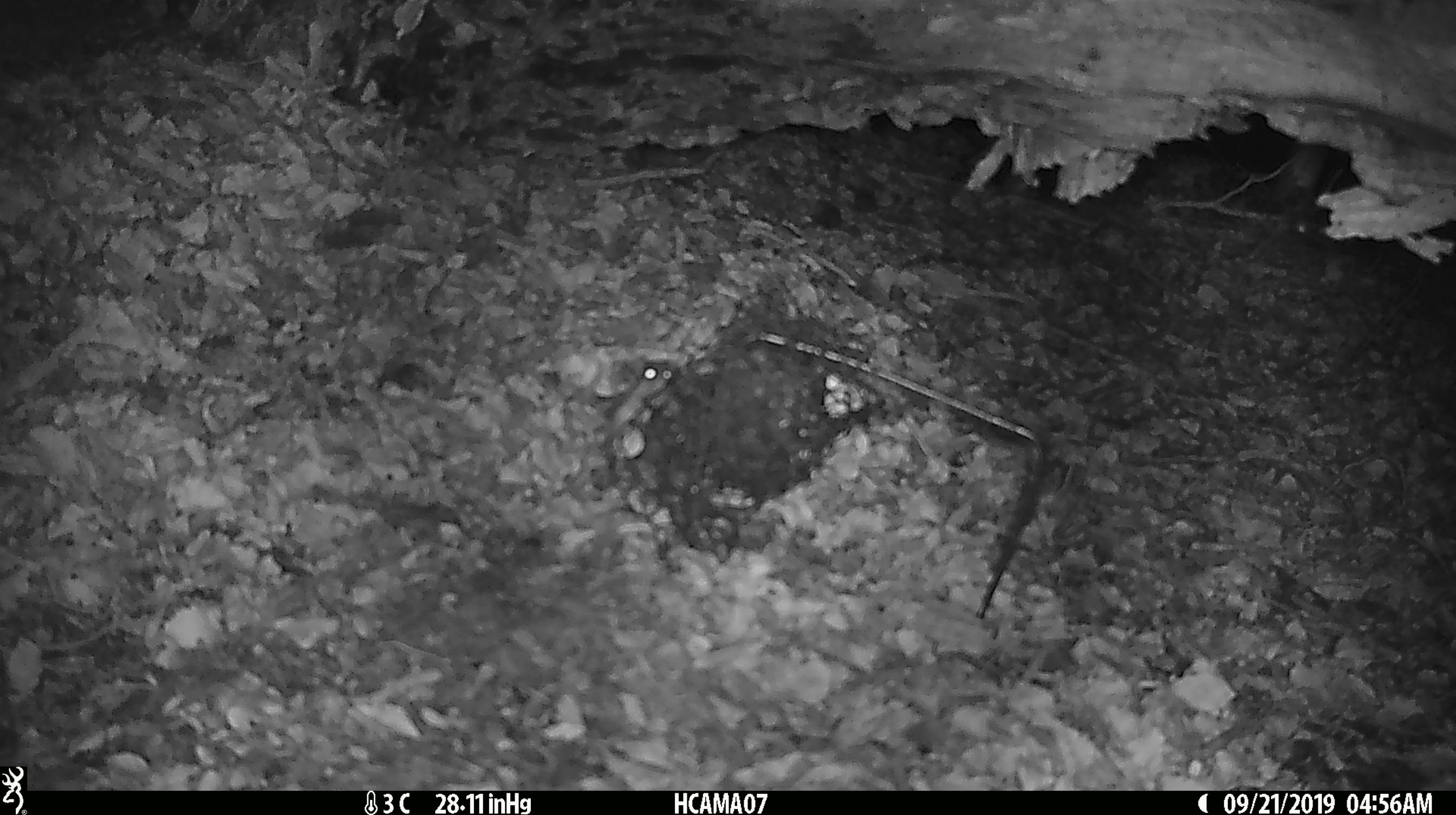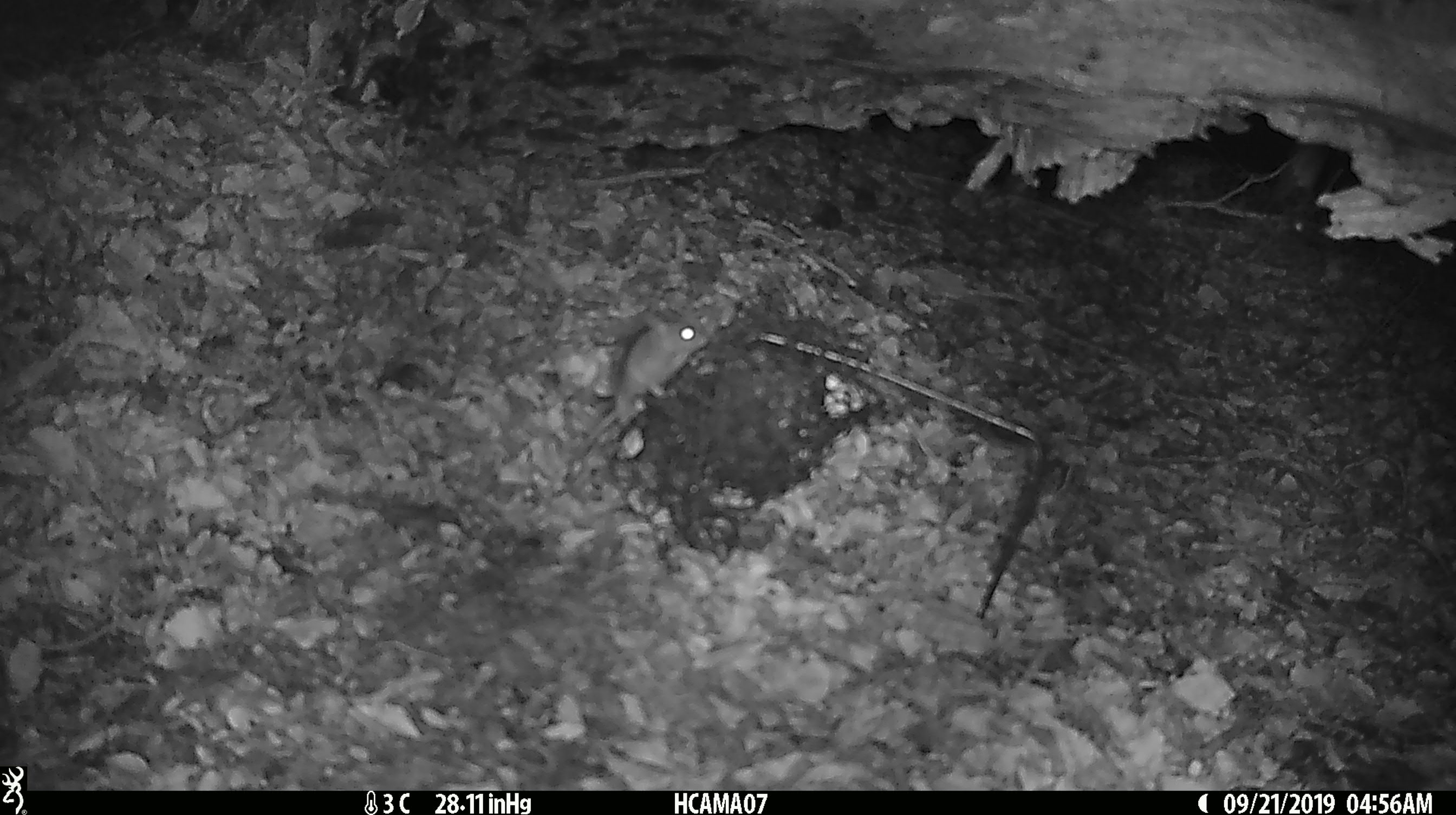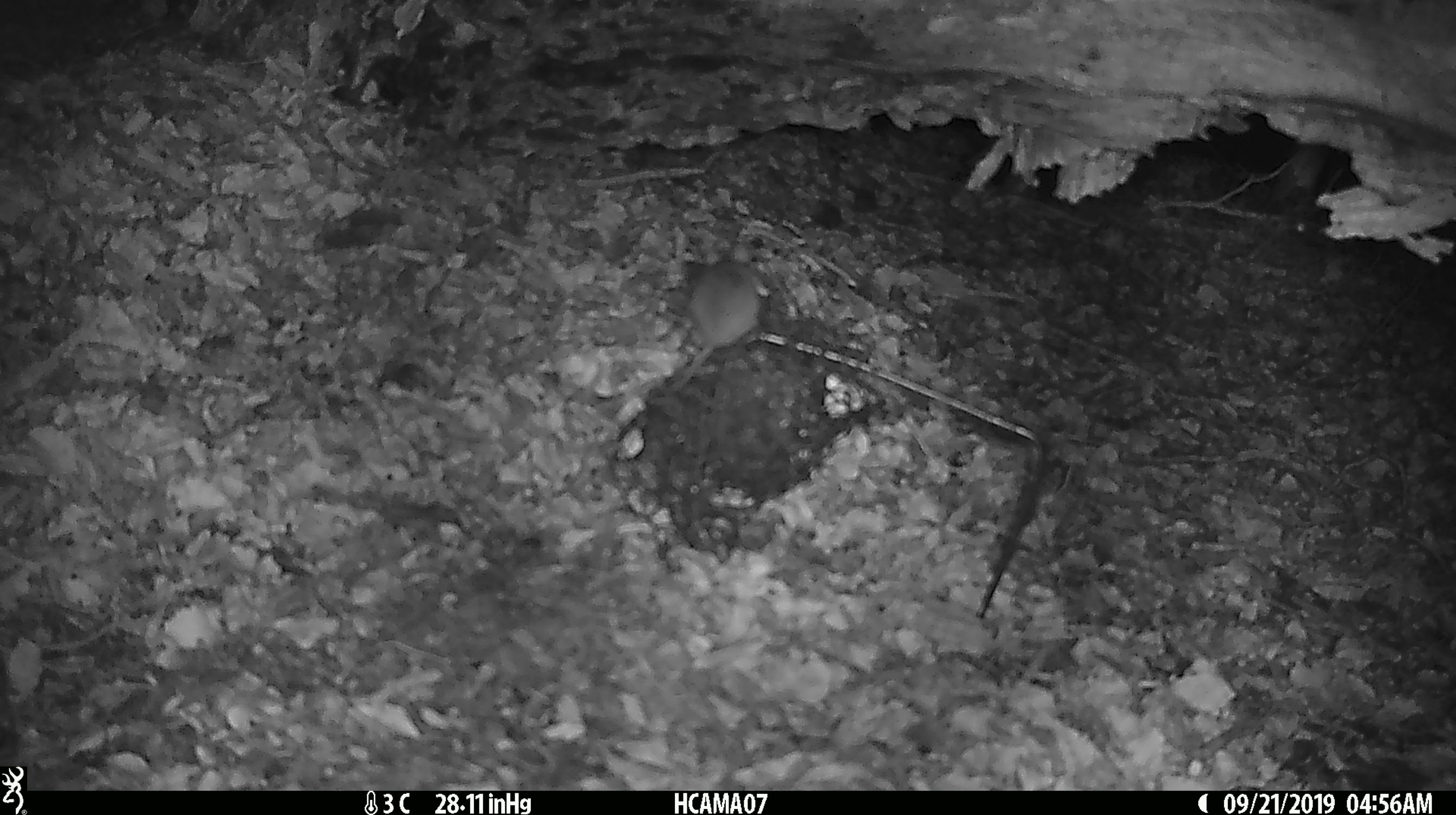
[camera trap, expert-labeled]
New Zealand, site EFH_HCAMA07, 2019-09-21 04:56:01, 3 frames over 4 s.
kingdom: Animalia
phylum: Chordata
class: Mammalia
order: Rodentia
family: Muridae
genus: Mus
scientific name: Mus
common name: mouse